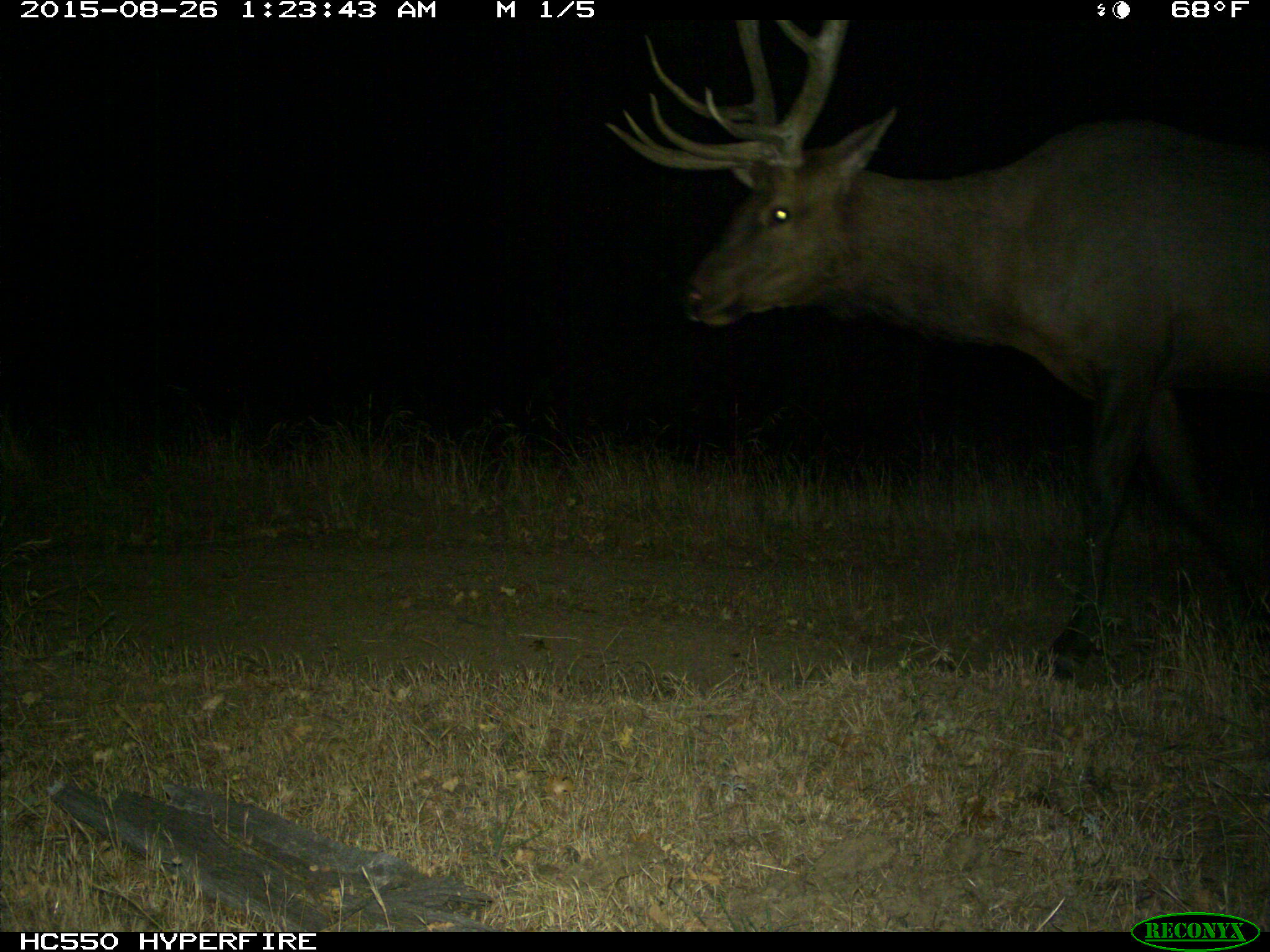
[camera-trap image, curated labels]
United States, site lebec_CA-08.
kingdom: Animalia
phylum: Chordata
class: Mammalia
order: Artiodactyla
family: Cervidae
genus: Cervus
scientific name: Cervus canadensis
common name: elk